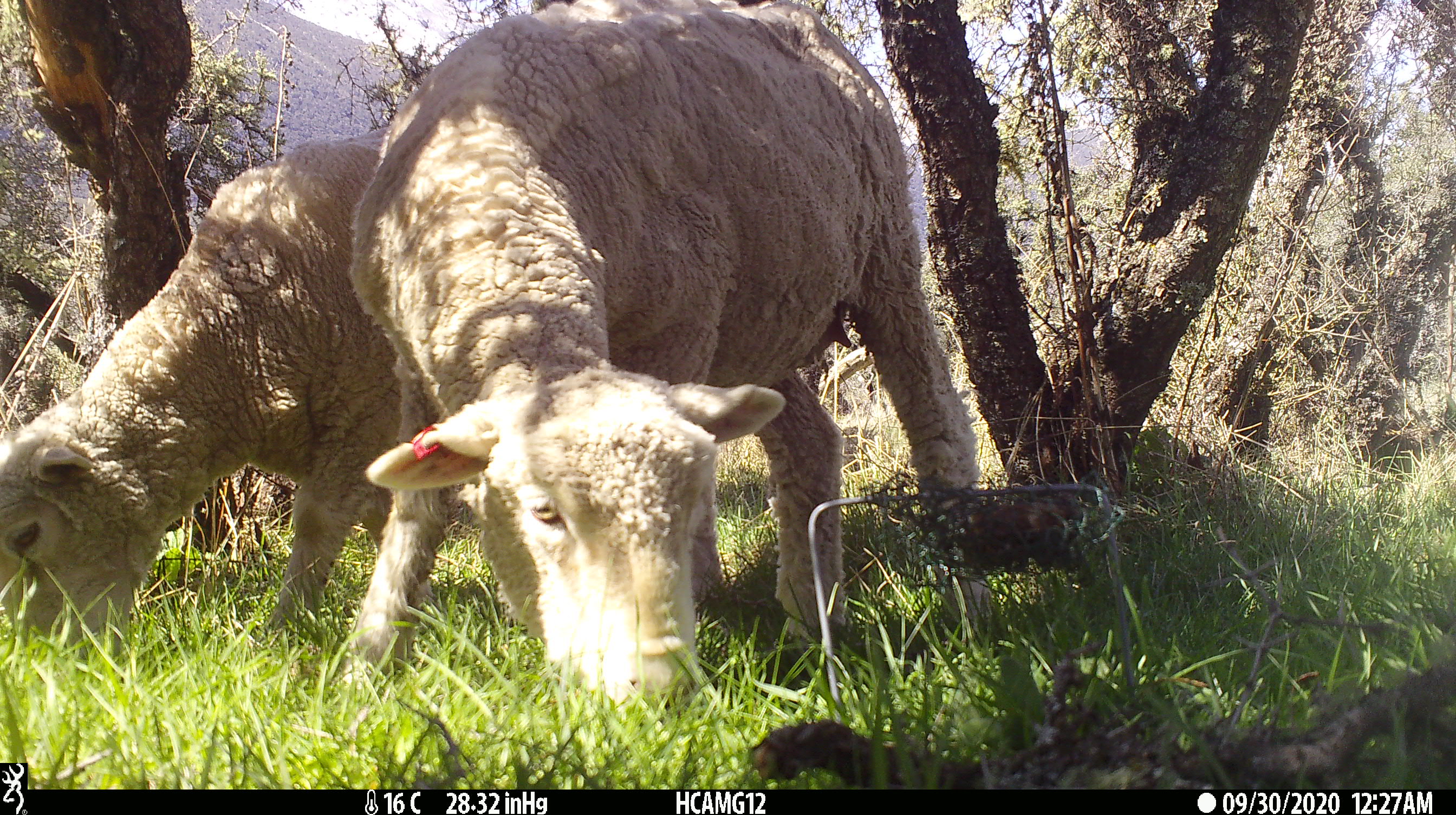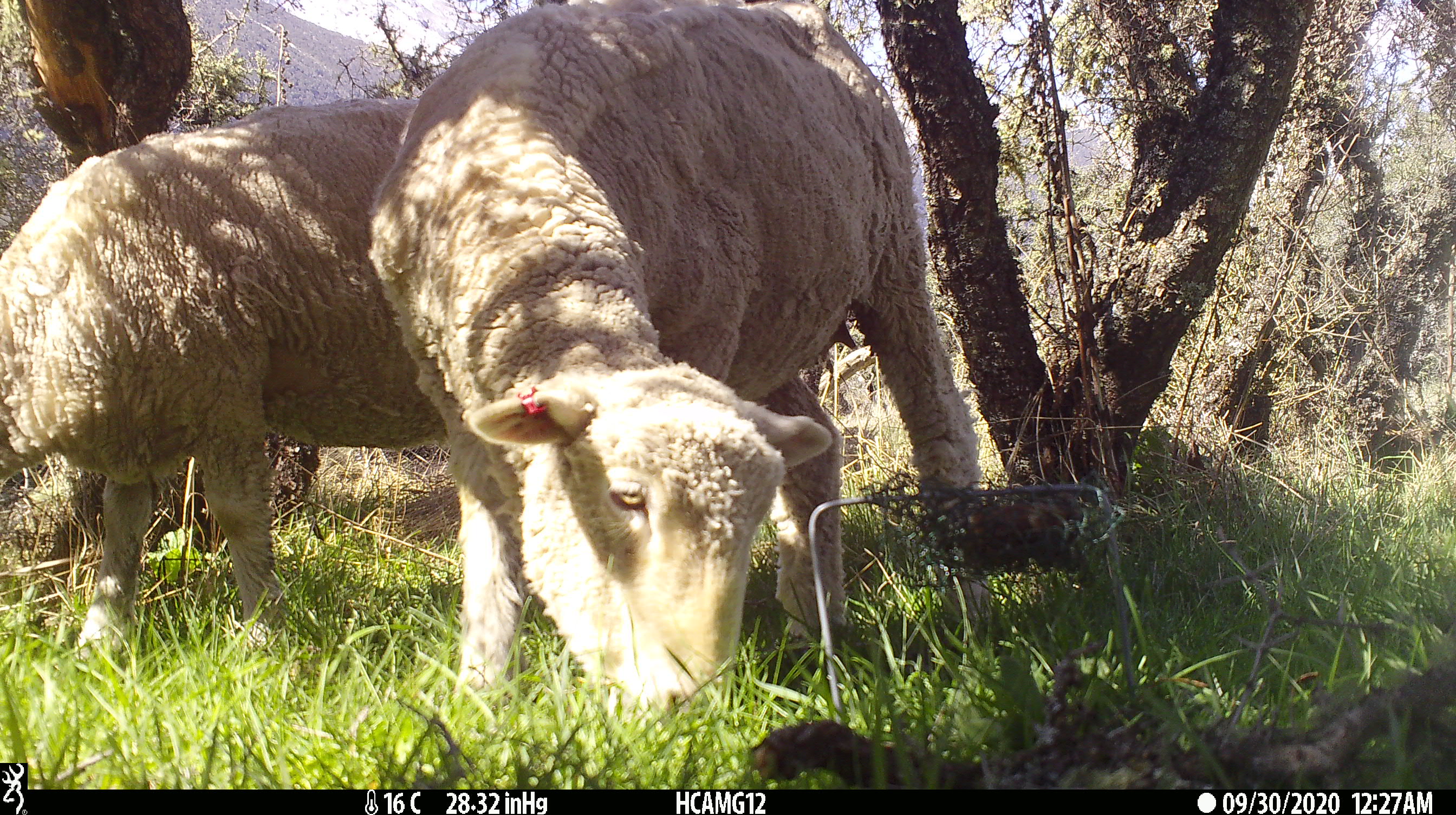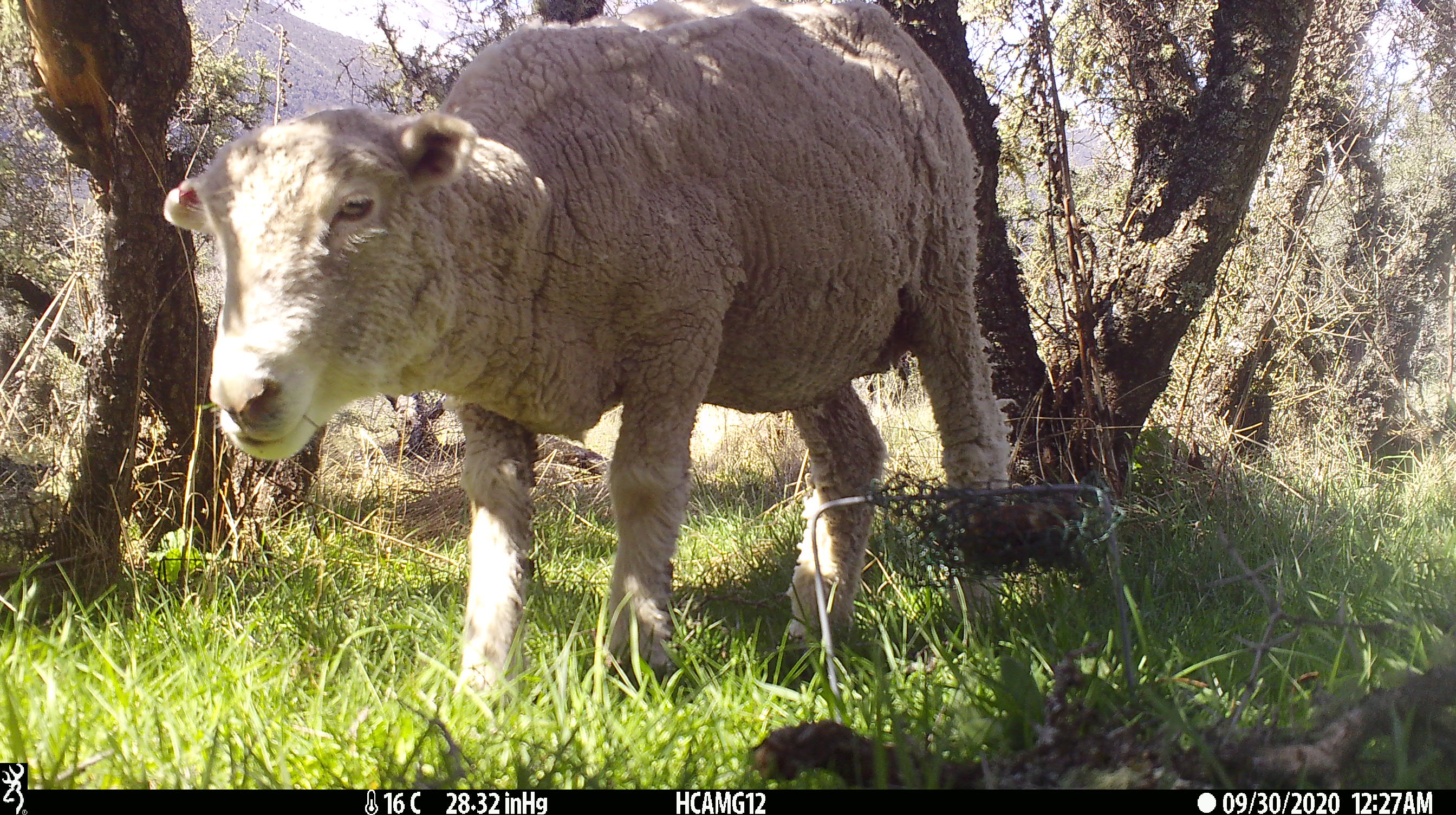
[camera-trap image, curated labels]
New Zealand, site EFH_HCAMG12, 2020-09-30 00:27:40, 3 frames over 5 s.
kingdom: Animalia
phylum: Chordata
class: Mammalia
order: Artiodactyla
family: Bovidae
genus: Ovis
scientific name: Ovis aries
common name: domestic sheep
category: sheep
Sheep (domestic sheep) (Ovis aries).